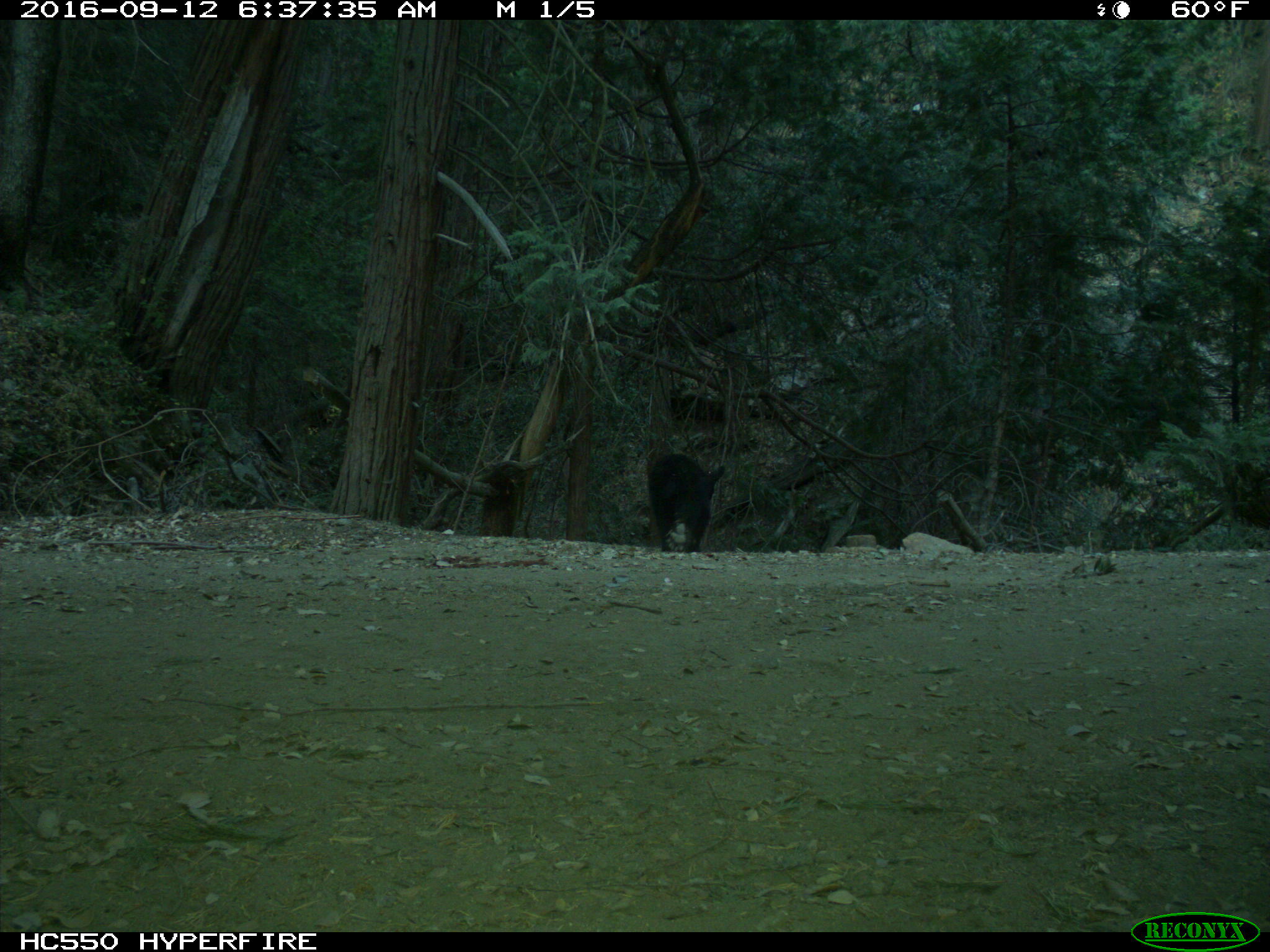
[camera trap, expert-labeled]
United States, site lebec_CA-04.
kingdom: Animalia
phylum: Chordata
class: Mammalia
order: Carnivora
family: Ursidae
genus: Ursus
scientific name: Ursus americanus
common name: american black bear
Ursus americanus (american black bear).